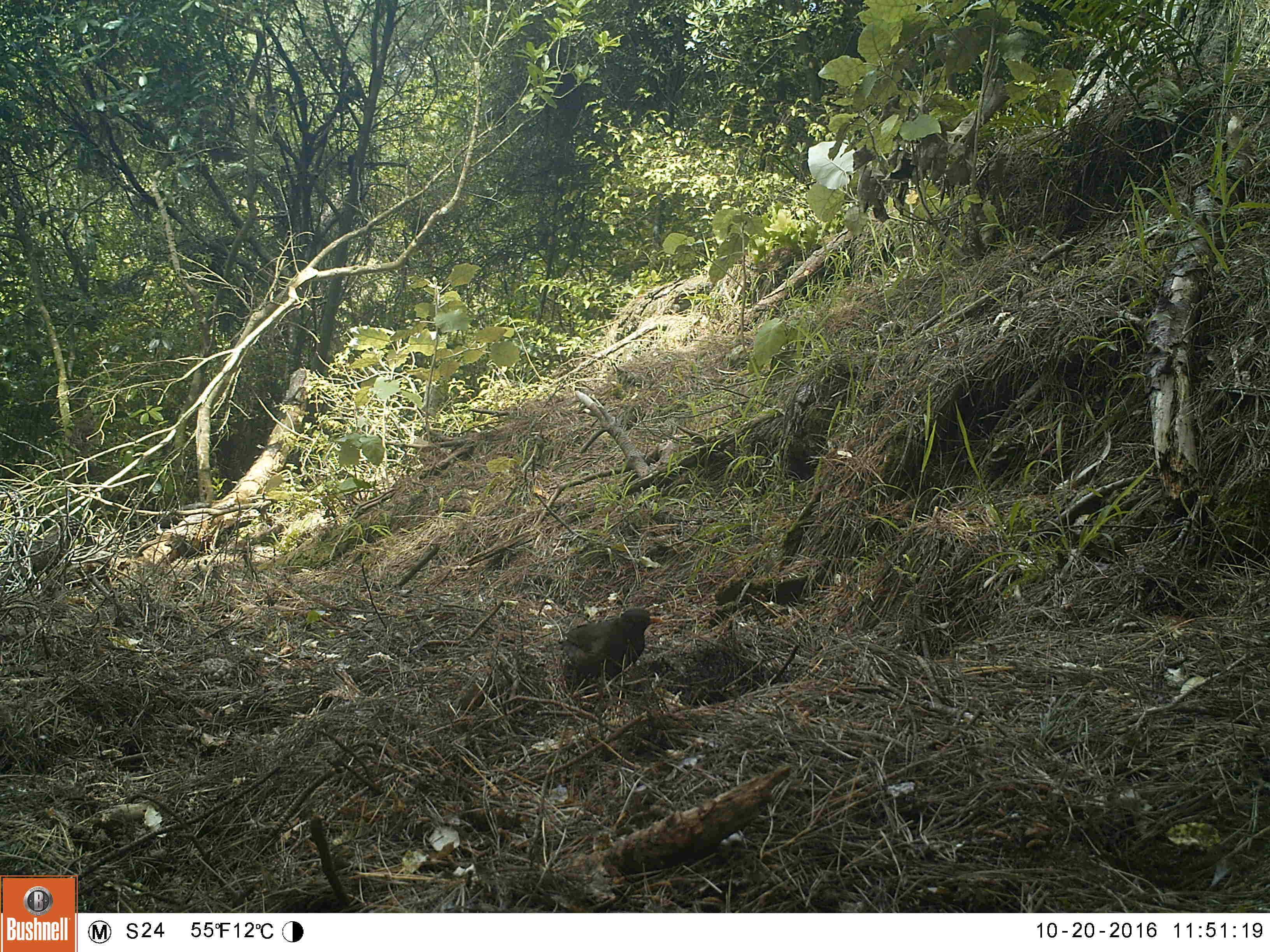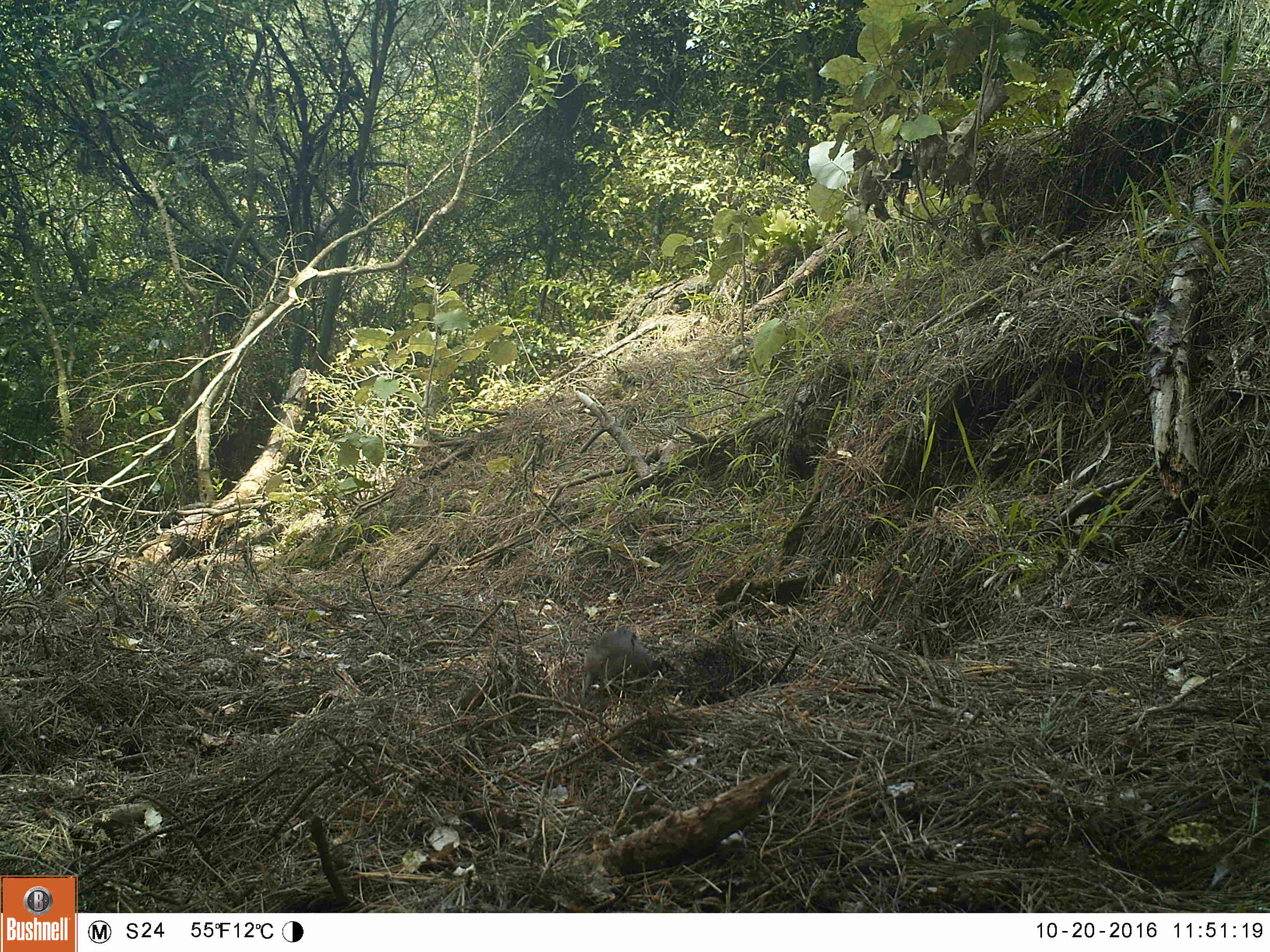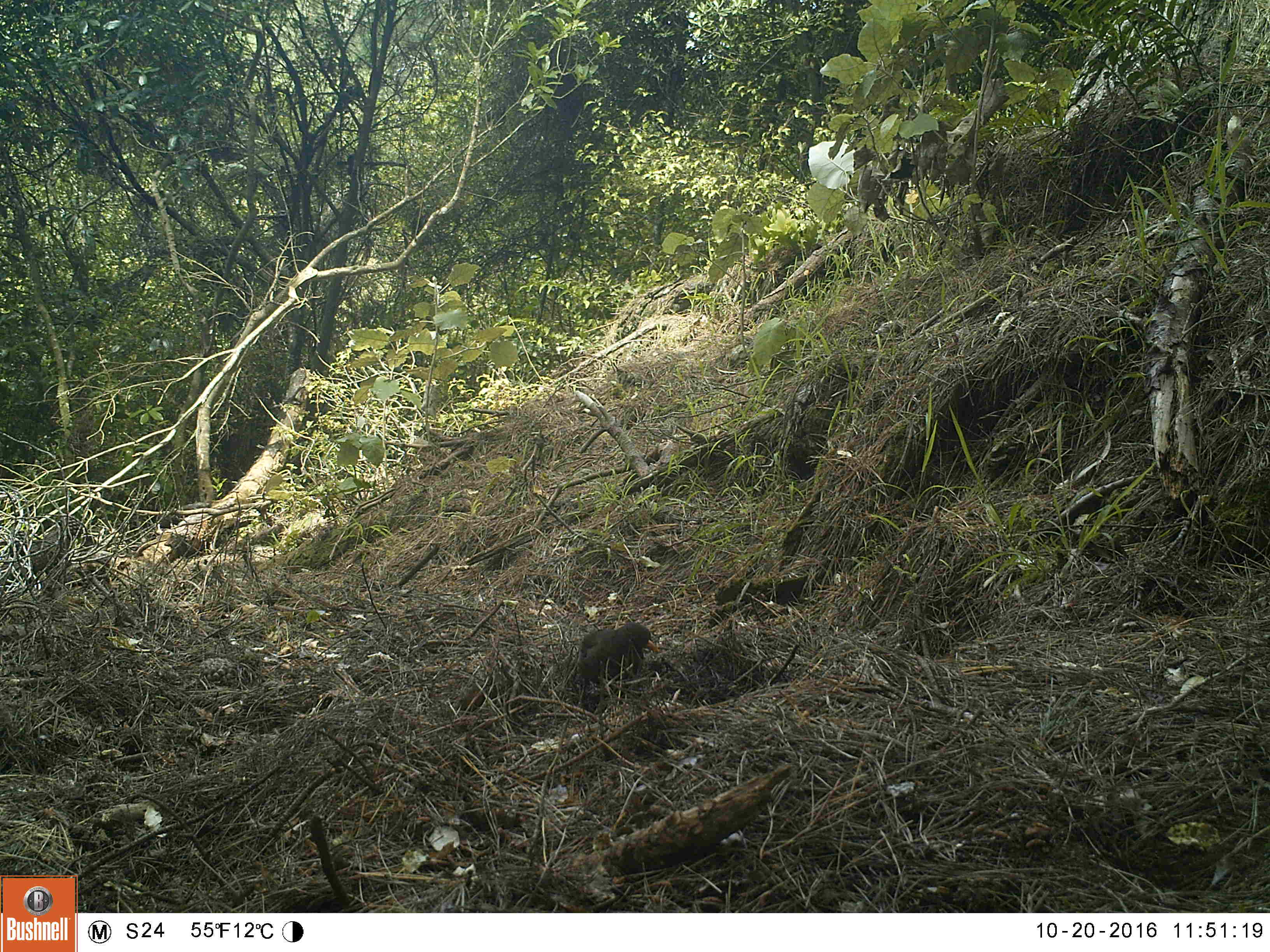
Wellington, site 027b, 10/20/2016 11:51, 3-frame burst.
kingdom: Animalia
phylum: Chordata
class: Aves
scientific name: Aves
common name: bird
Bird (Aves).